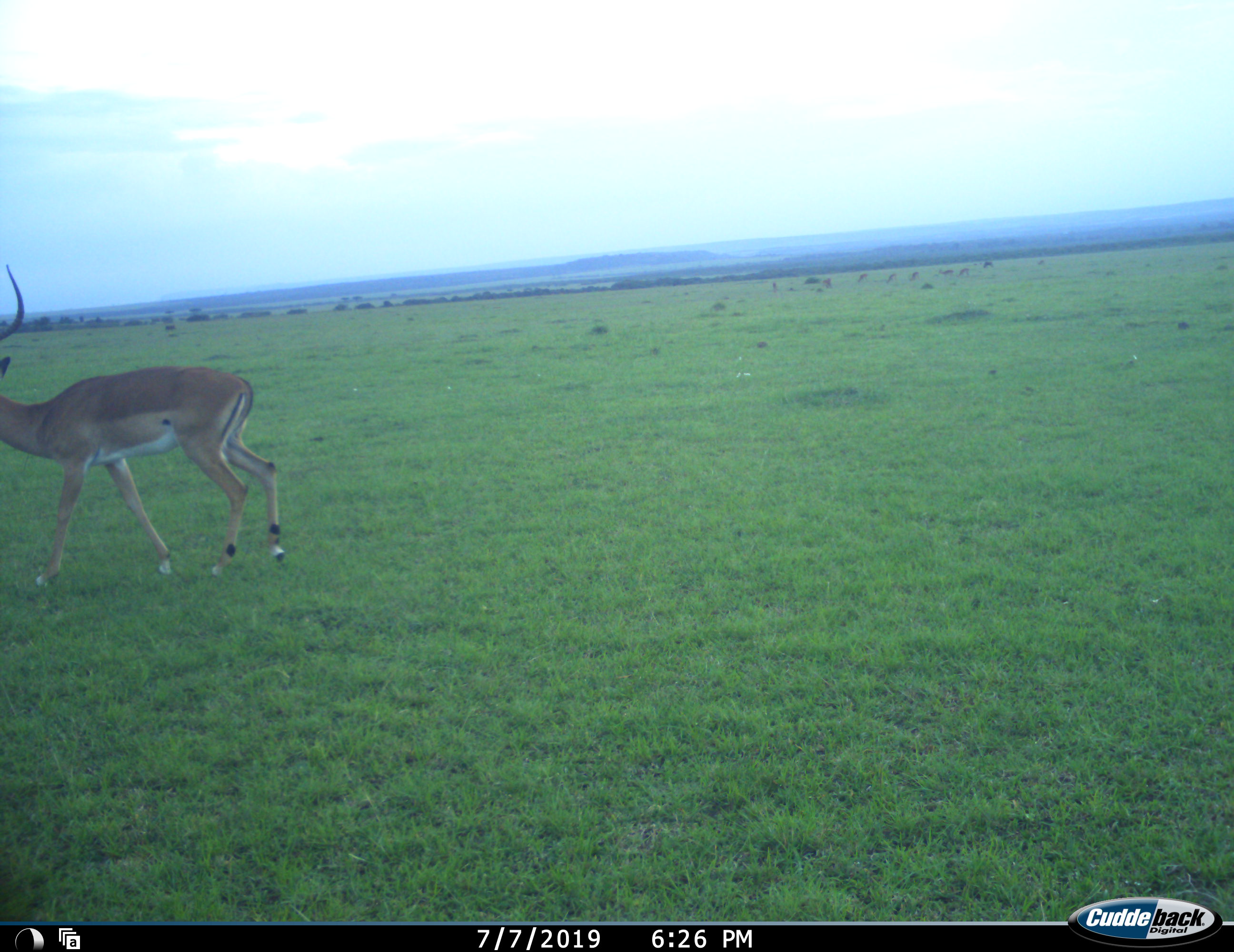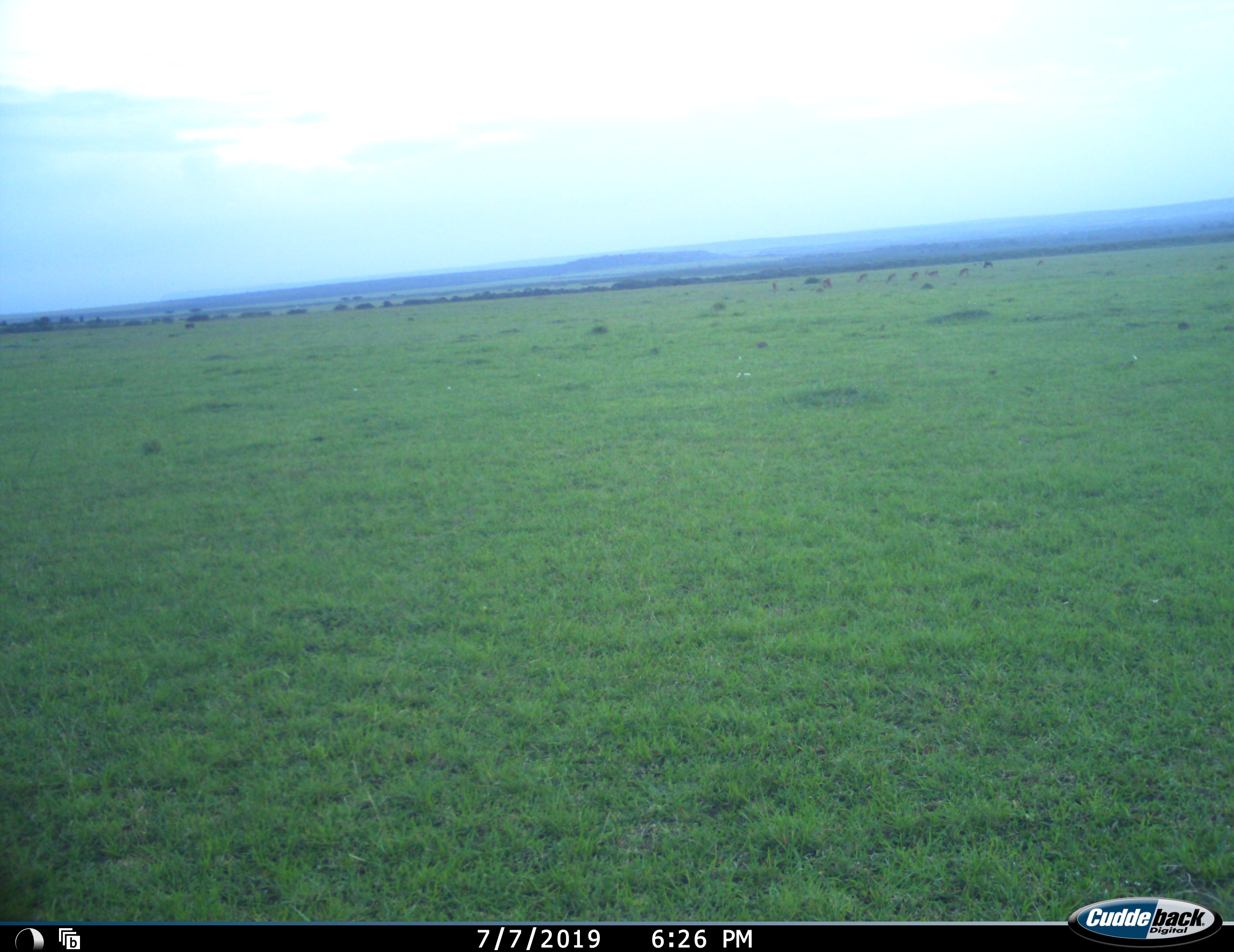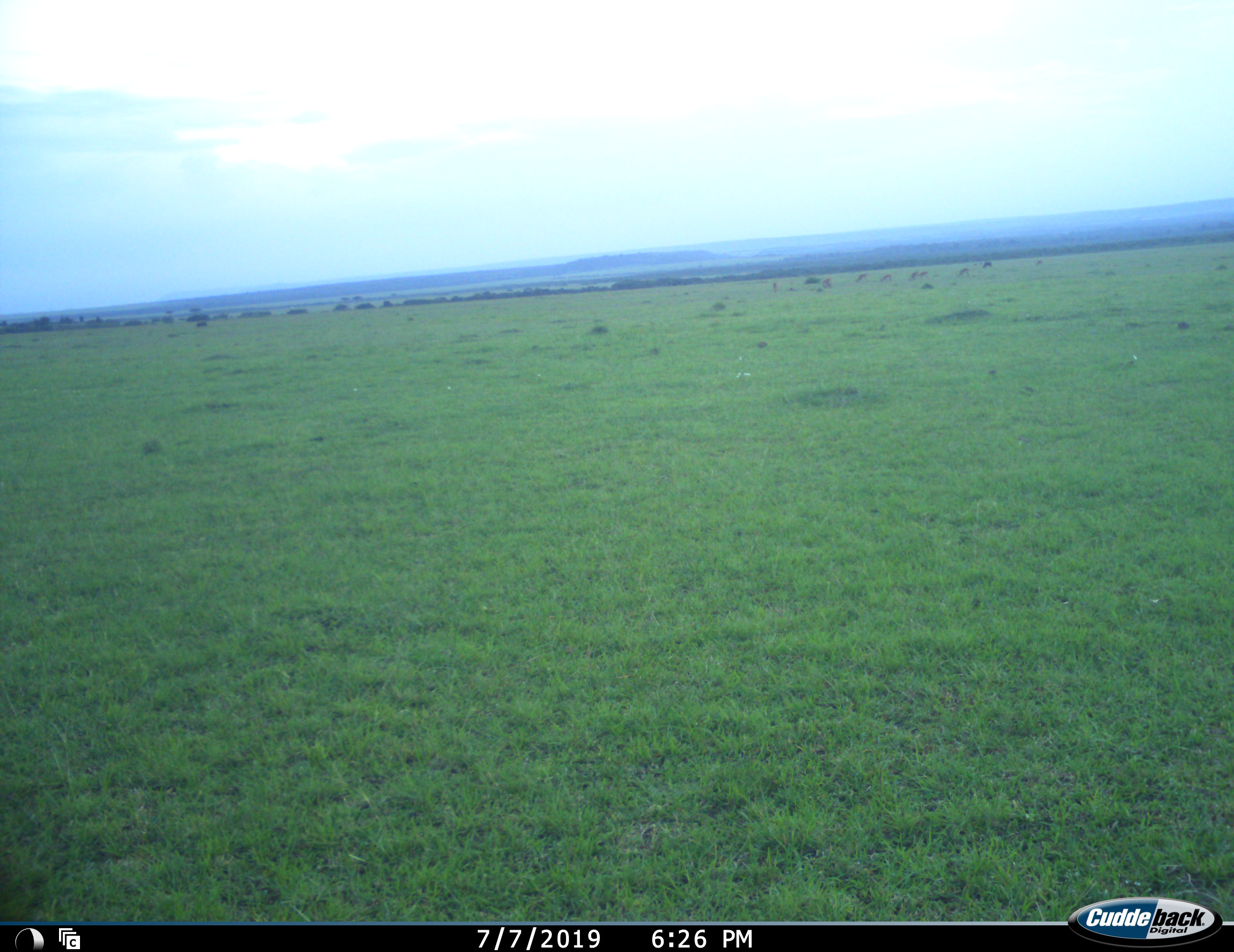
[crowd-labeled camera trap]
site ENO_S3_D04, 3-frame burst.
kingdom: Animalia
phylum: Chordata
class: Mammalia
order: Artiodactyla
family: Bovidae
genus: Aepyceros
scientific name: Aepyceros melampus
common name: impala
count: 8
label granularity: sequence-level